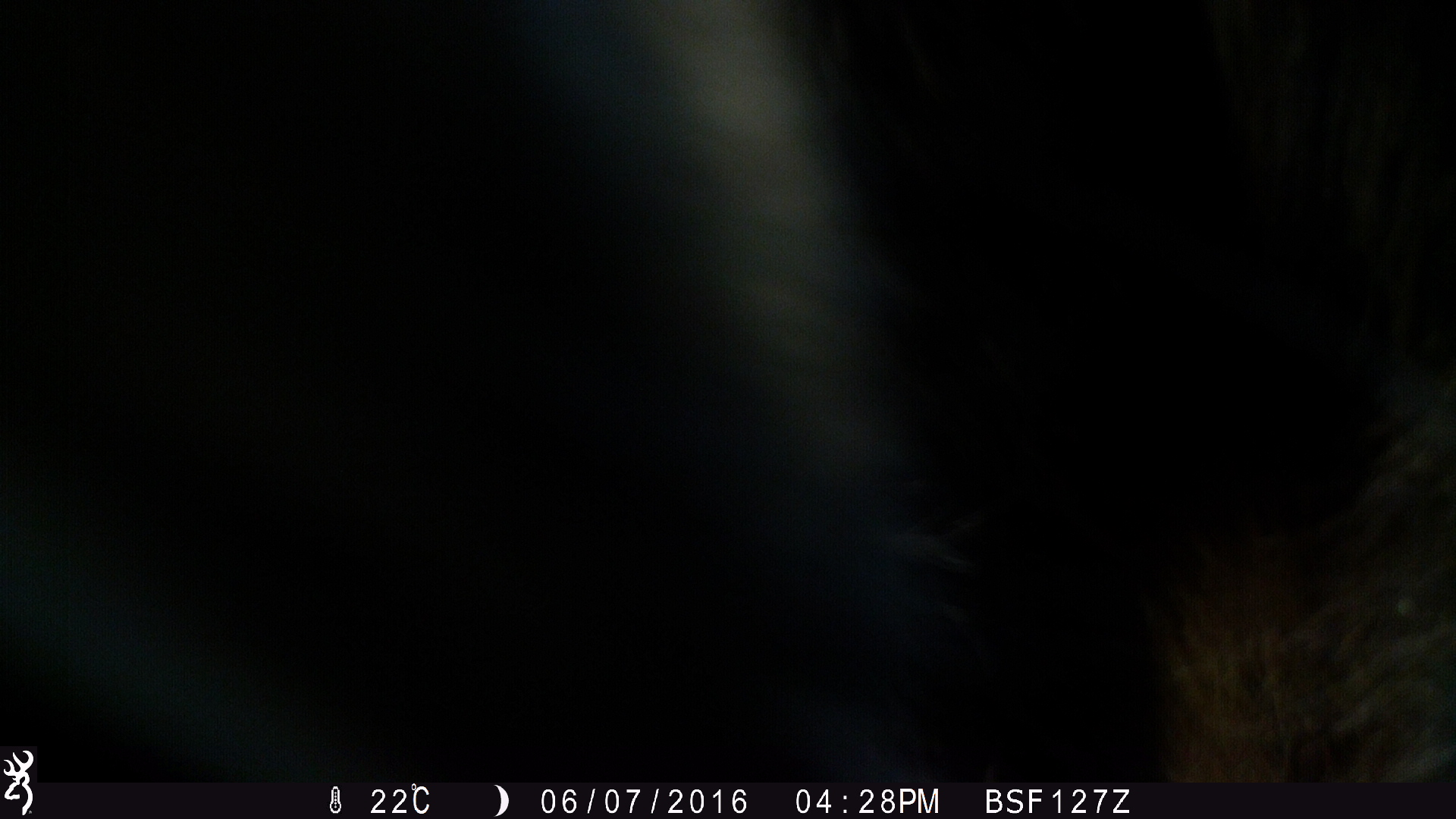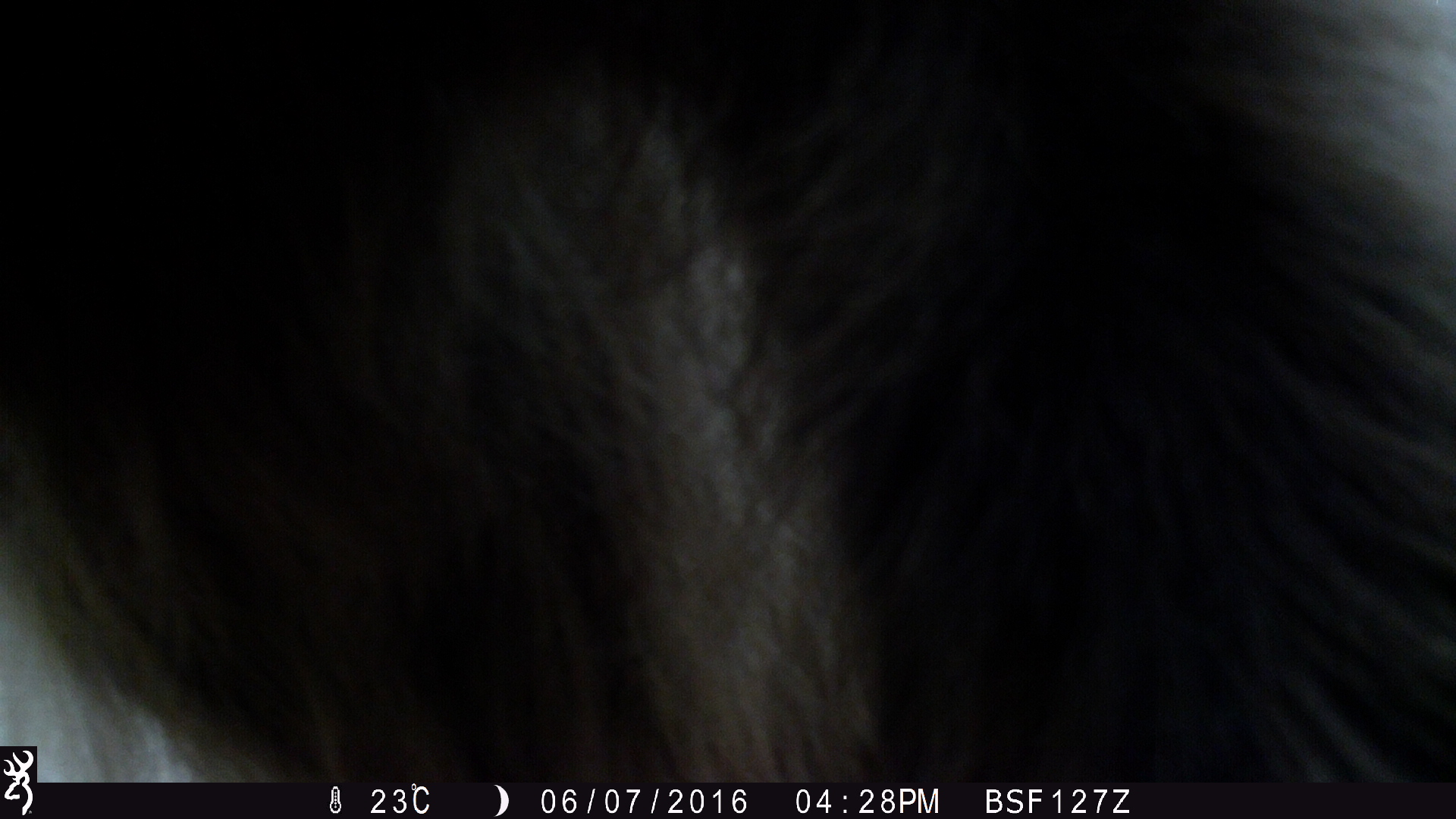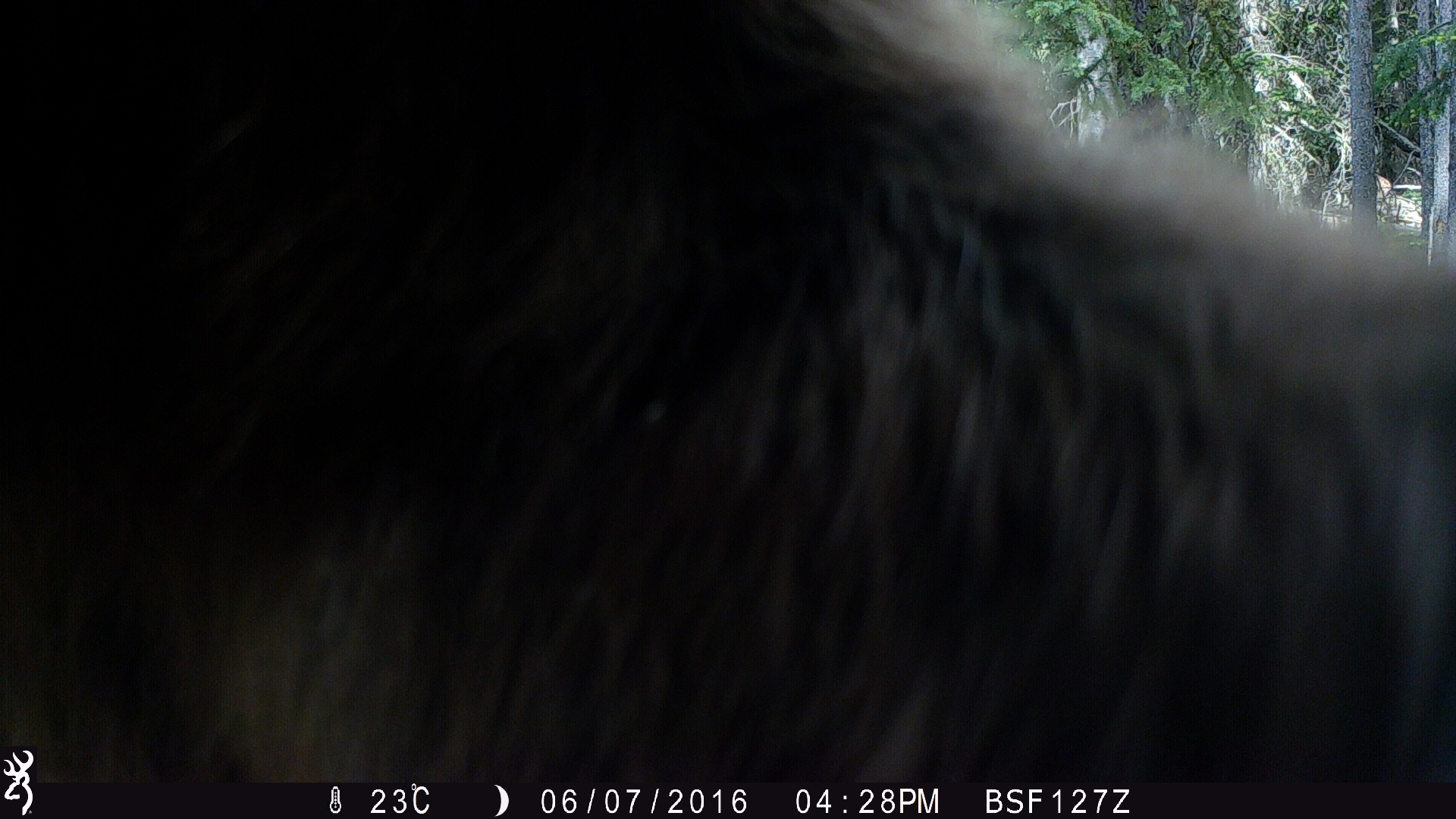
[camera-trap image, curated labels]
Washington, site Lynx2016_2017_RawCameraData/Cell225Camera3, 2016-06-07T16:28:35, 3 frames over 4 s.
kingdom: Animalia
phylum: Chordata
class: Mammalia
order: Carnivora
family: Ursidae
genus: Ursus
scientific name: Ursus americanus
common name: american black bear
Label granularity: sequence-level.